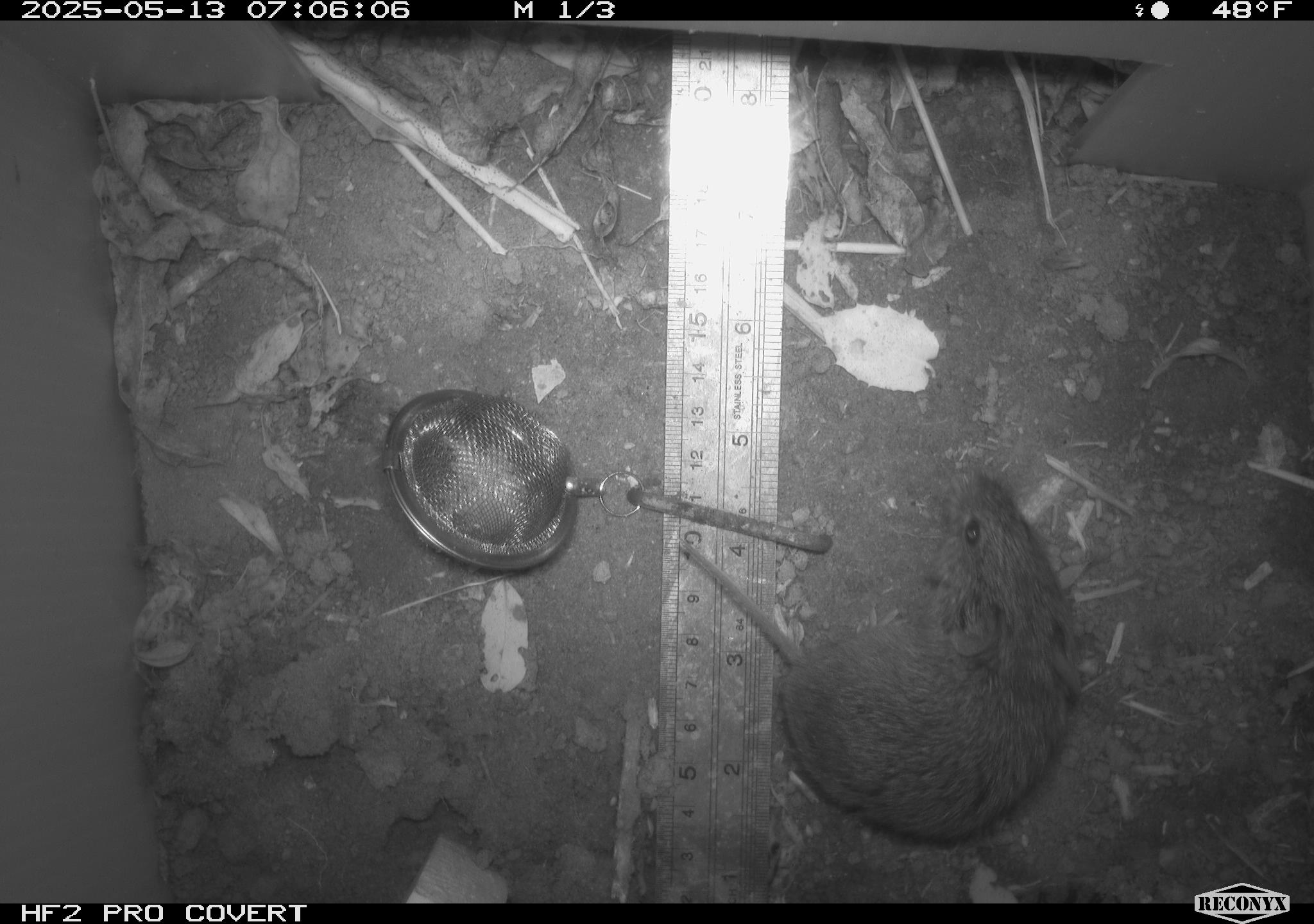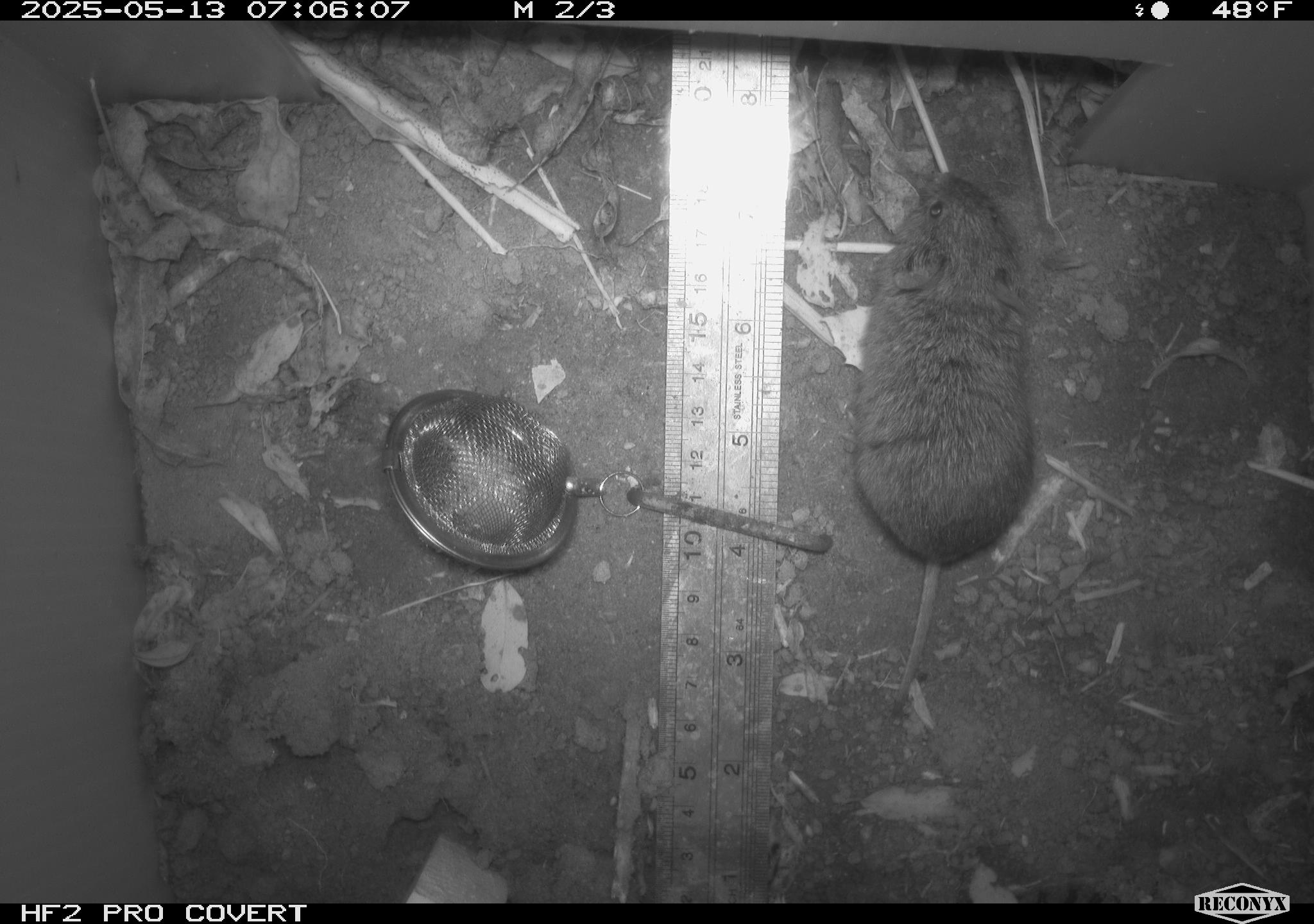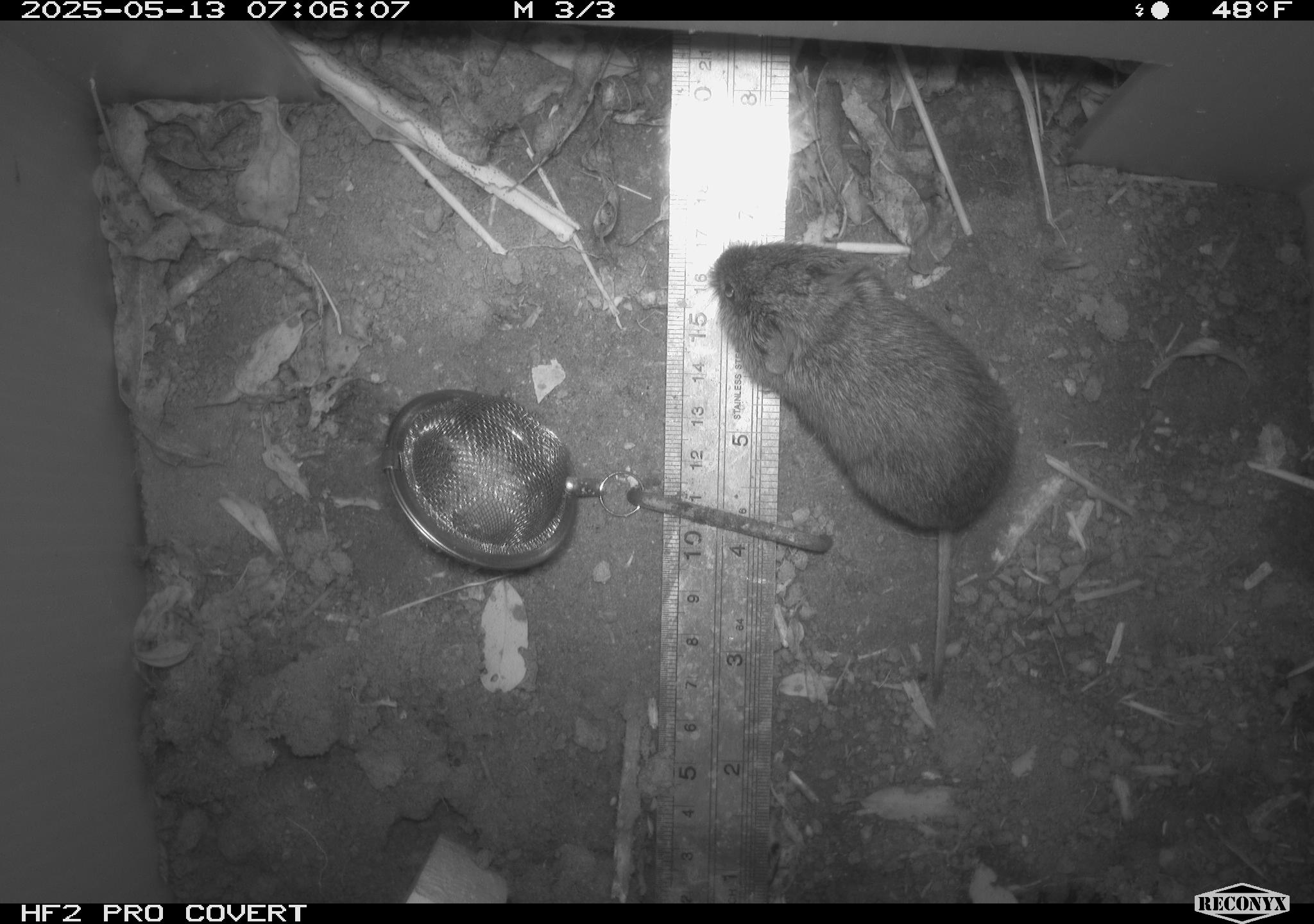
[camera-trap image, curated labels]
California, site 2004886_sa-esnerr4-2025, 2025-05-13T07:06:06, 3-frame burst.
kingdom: Animalia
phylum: Chordata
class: Mammalia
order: Rodentia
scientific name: Rodentia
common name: rodent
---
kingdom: Animalia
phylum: Chordata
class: Mammalia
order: Rodentia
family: Cricetidae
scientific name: Arvicolinae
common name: voles, lemmings, and muskrats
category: arvicolinae subfamily